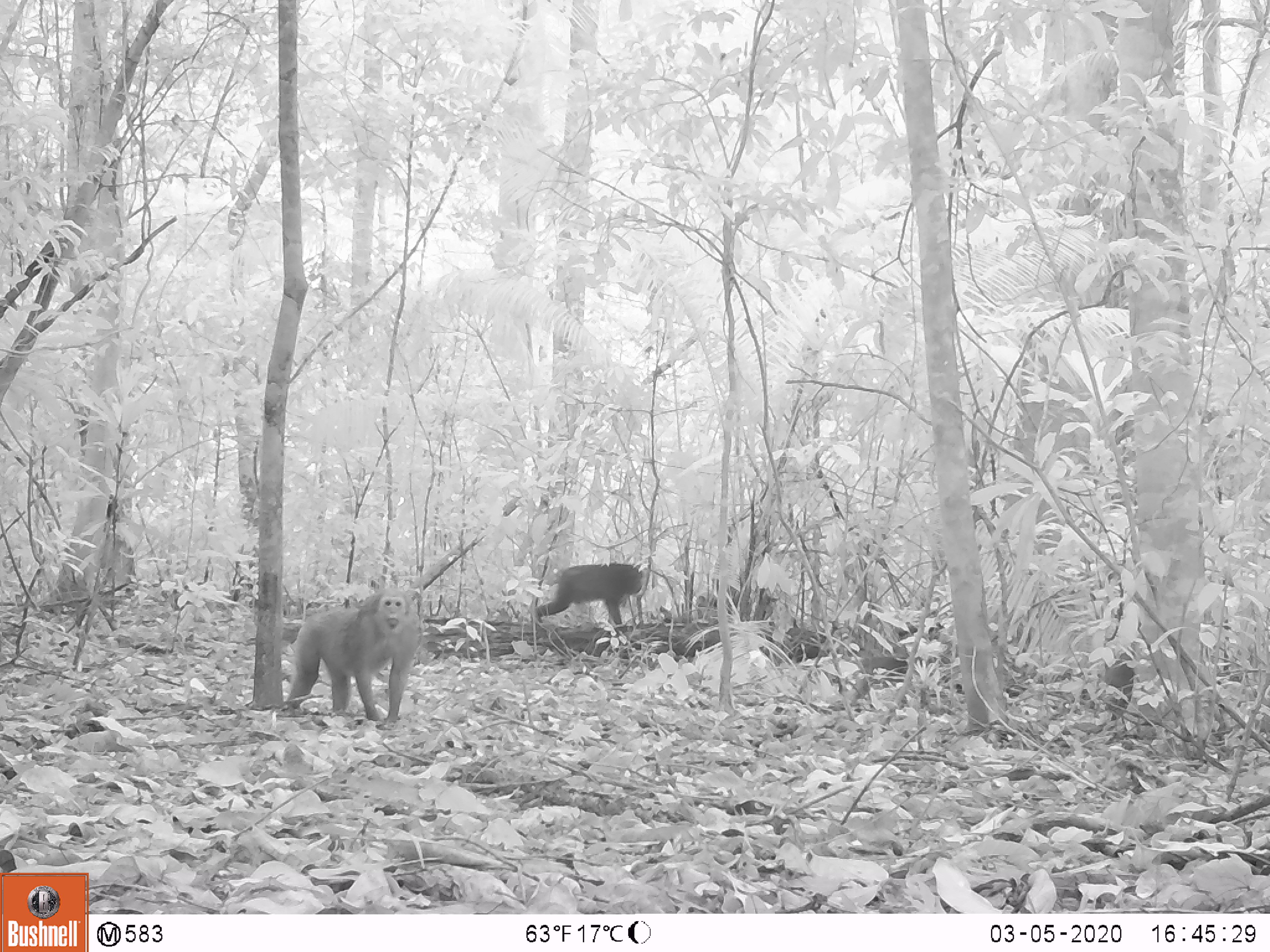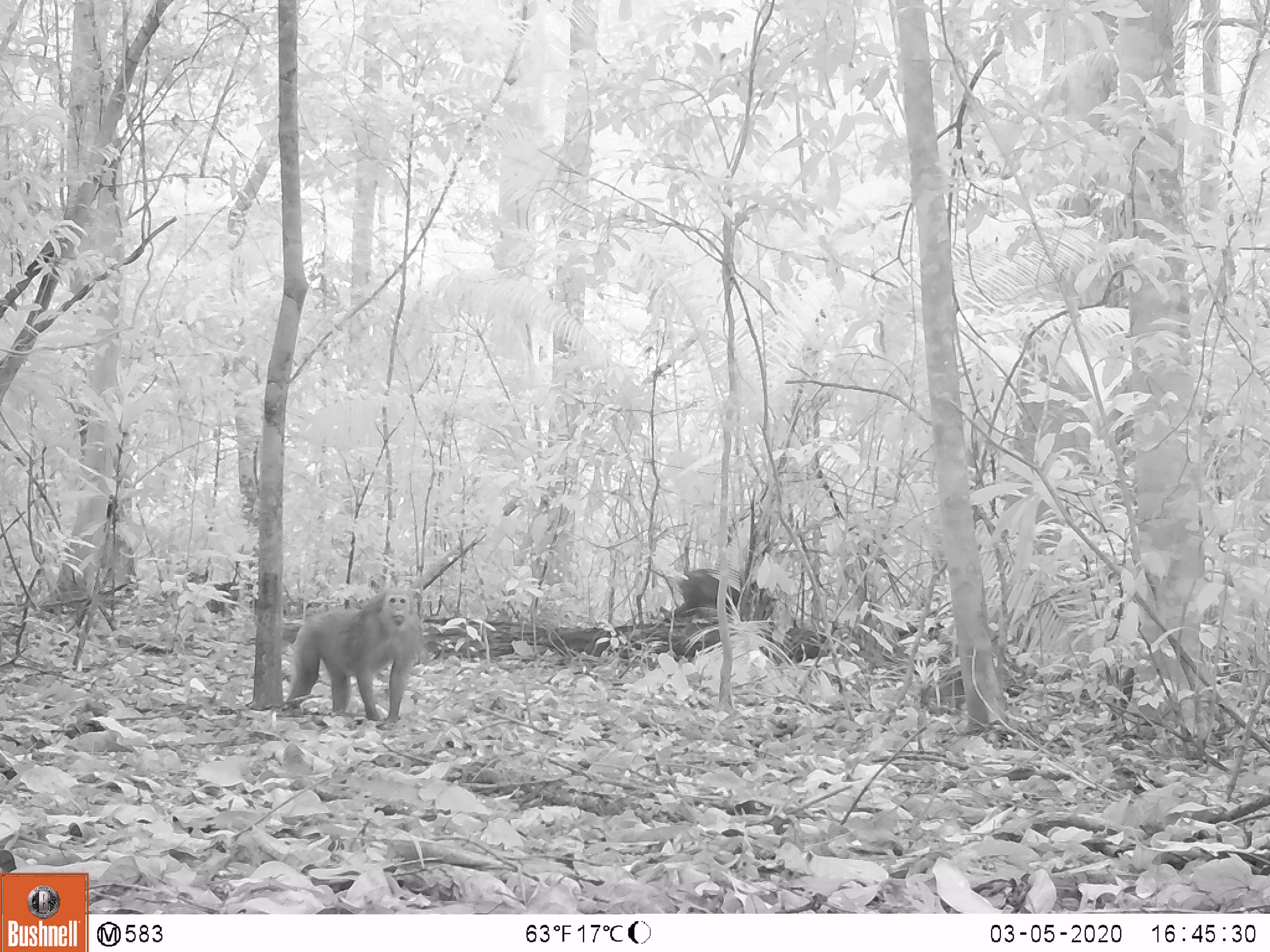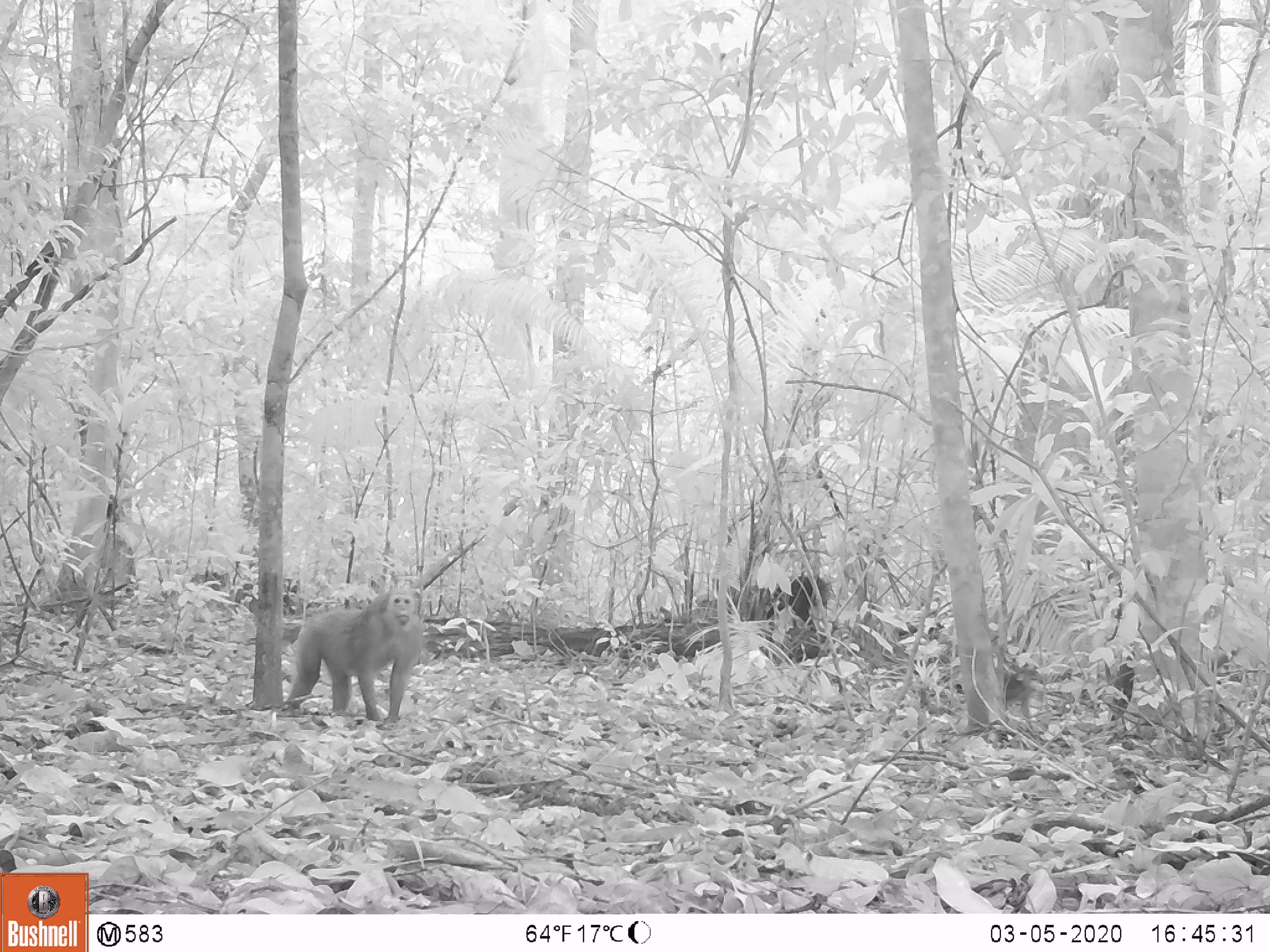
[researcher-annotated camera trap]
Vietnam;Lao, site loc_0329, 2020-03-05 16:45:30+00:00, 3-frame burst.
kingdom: Animalia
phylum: Chordata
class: Mammalia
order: Primates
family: Cercopithecidae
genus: Macaca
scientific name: Macaca arctoides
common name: stump-tailed macaque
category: stump tailed macaque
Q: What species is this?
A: Stump tailed macaque (stump-tailed macaque) (Macaca arctoides).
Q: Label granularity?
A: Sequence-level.